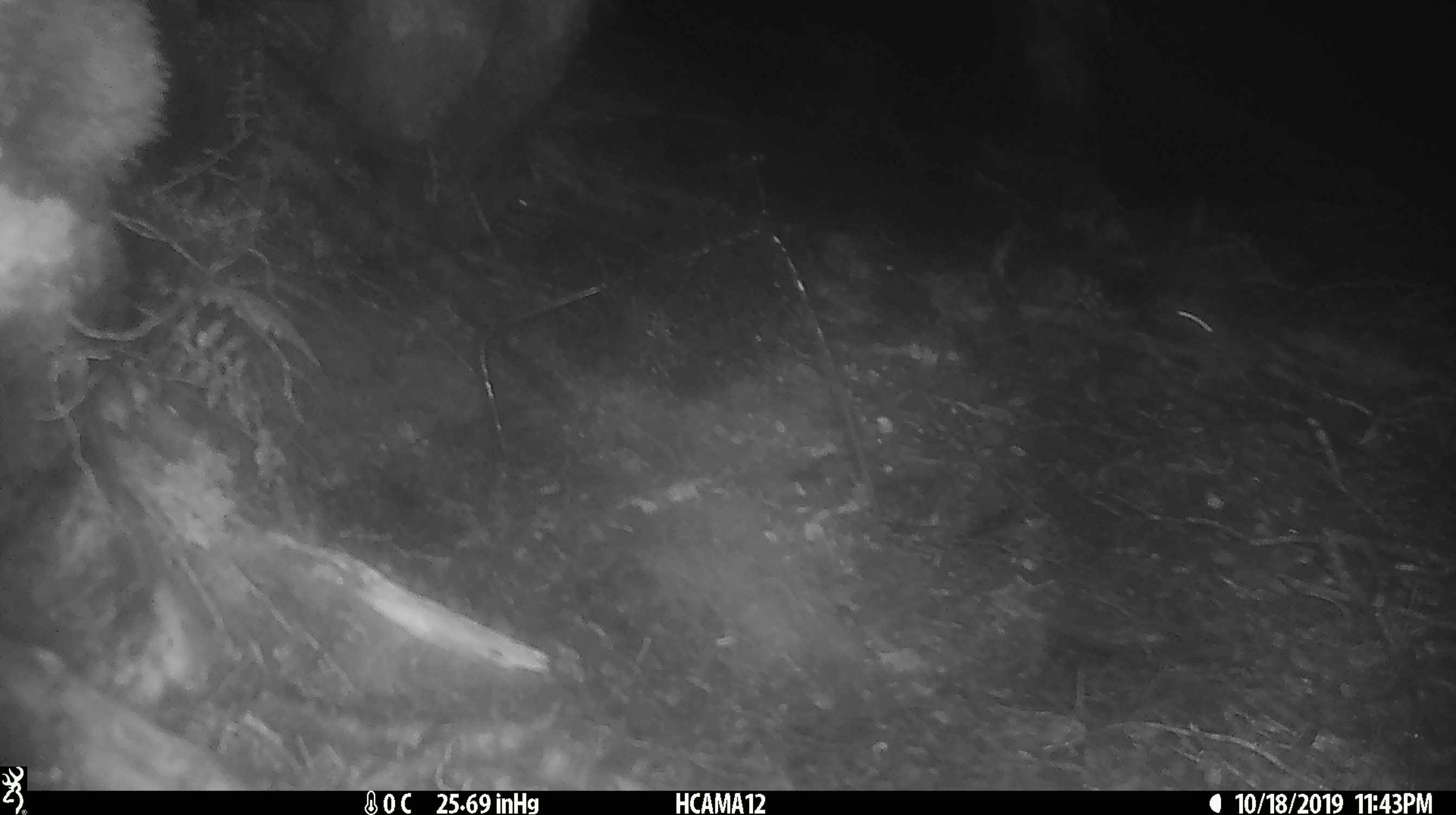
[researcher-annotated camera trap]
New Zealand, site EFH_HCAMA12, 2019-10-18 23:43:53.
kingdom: Animalia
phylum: Chordata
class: Mammalia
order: Rodentia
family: Muridae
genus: Mus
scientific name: Mus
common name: mouse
Mouse (Mus).